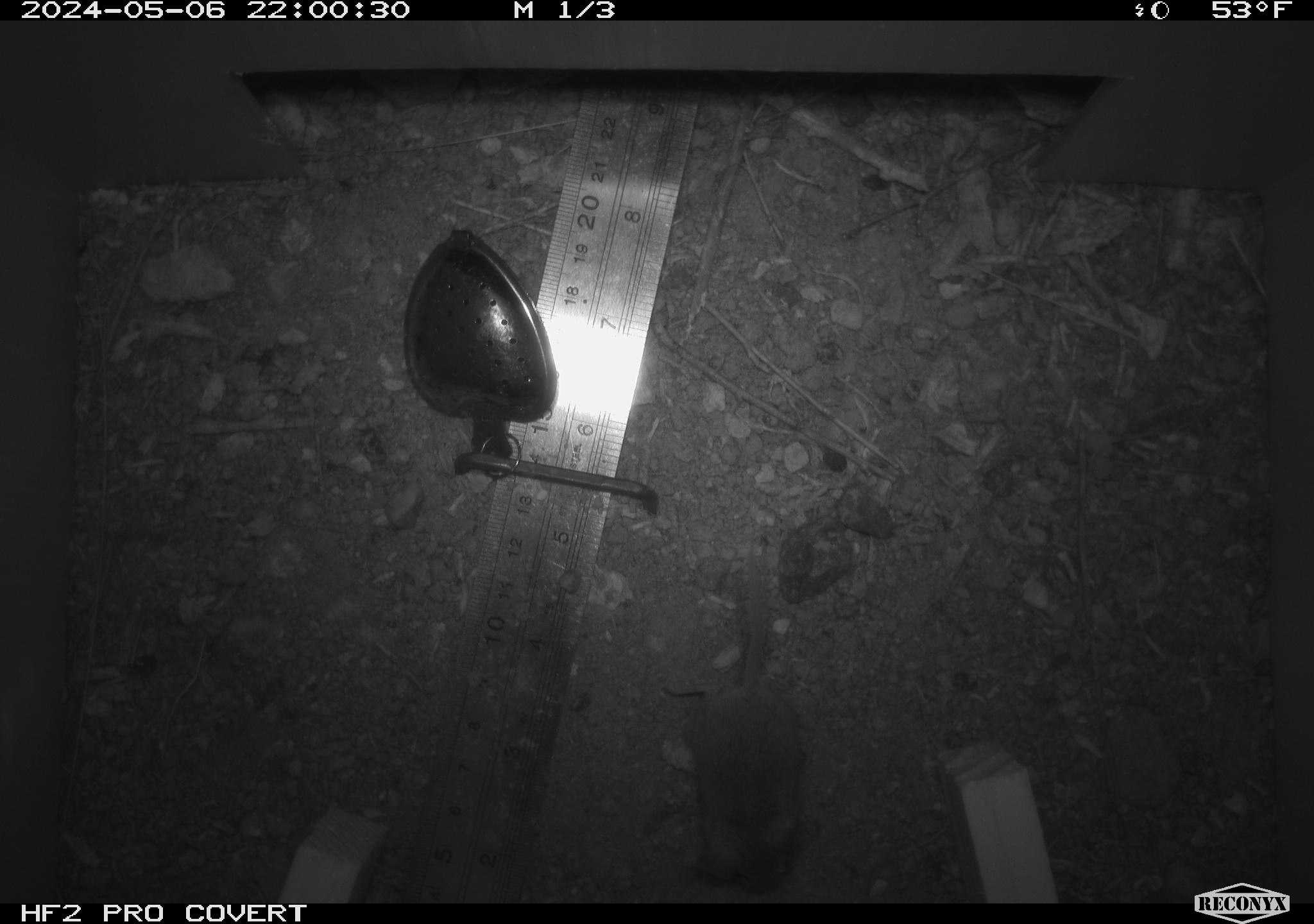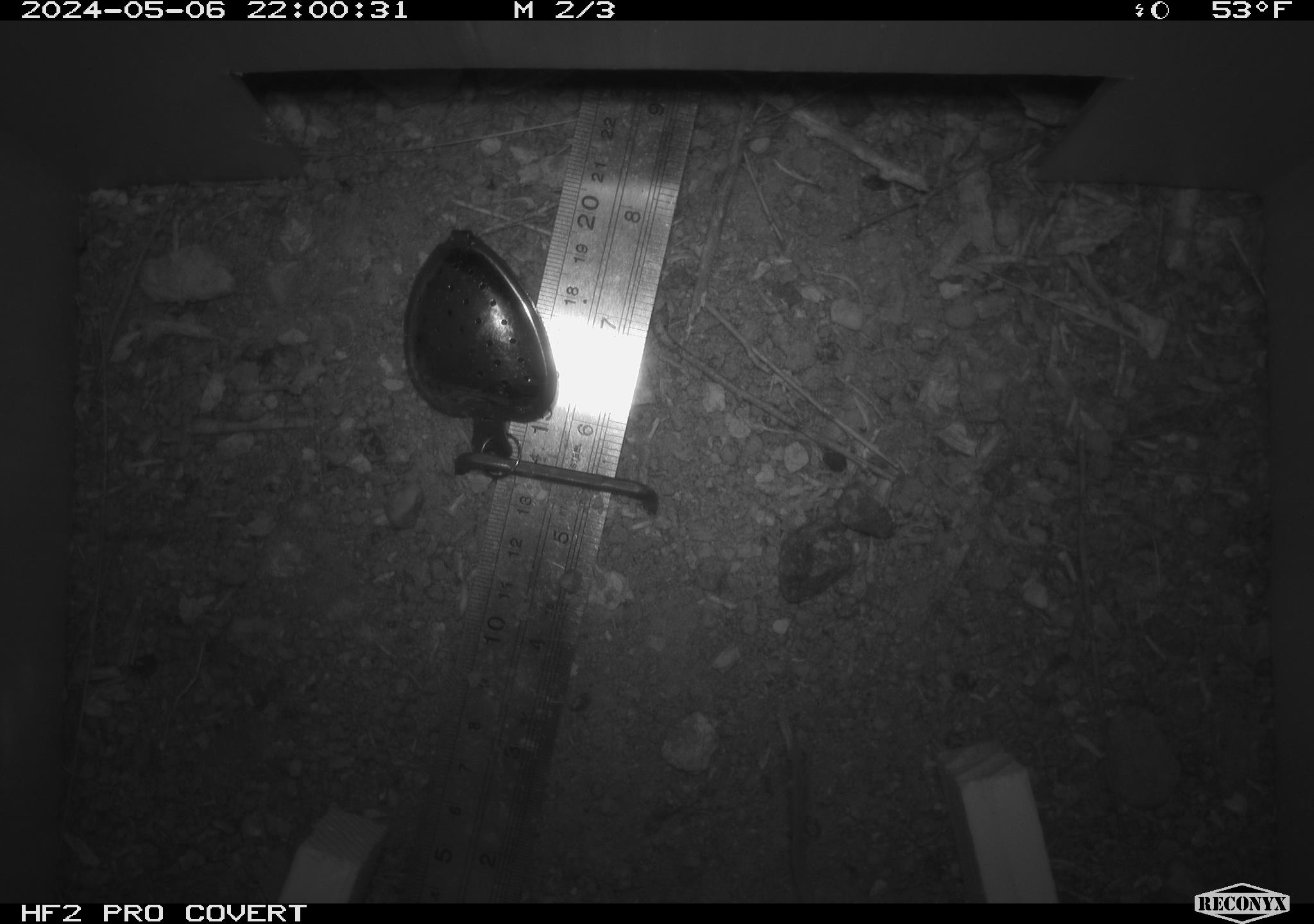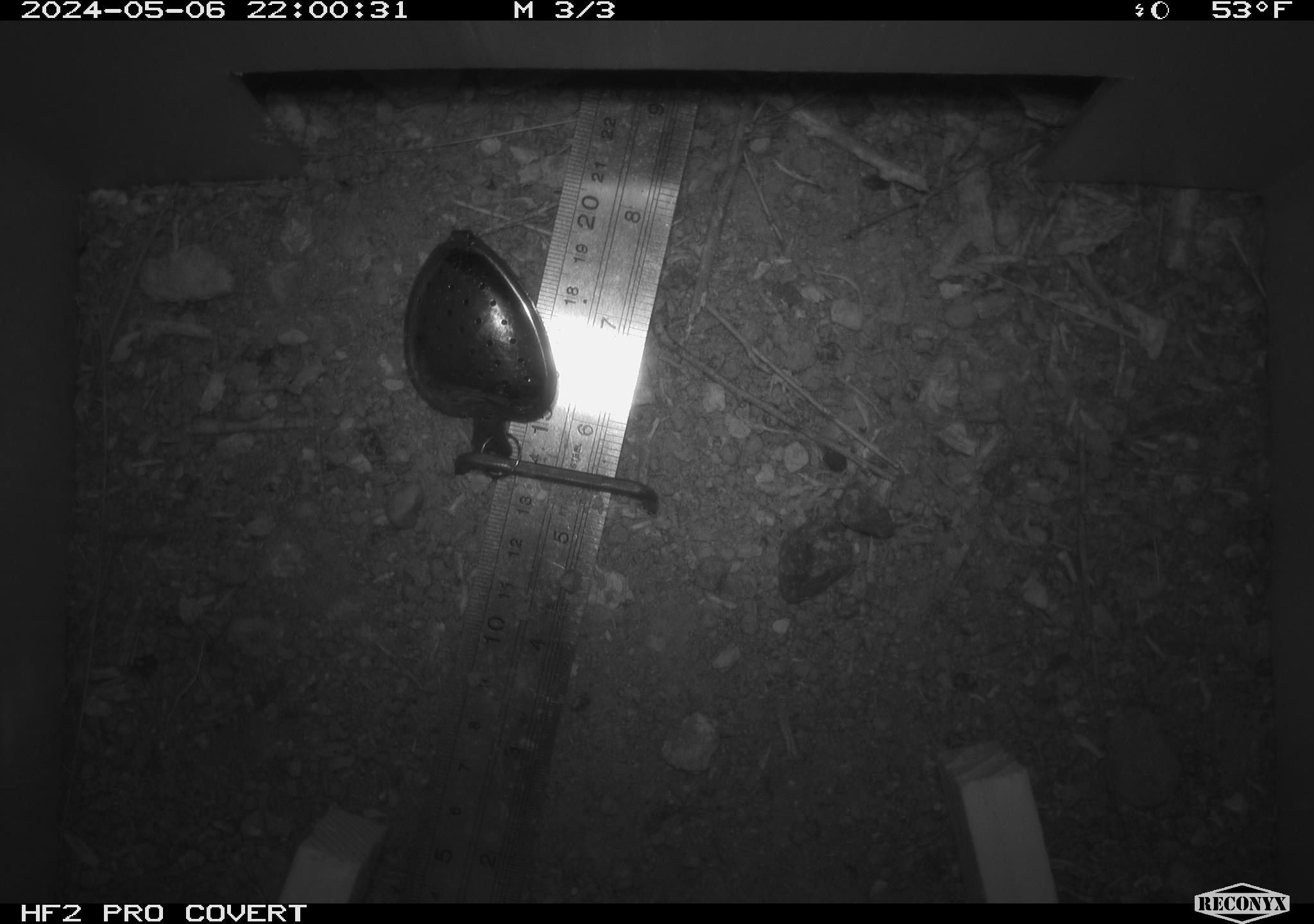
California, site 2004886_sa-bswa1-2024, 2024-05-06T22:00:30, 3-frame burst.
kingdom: Animalia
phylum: Chordata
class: Mammalia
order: Rodentia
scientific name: Rodentia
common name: mouse species